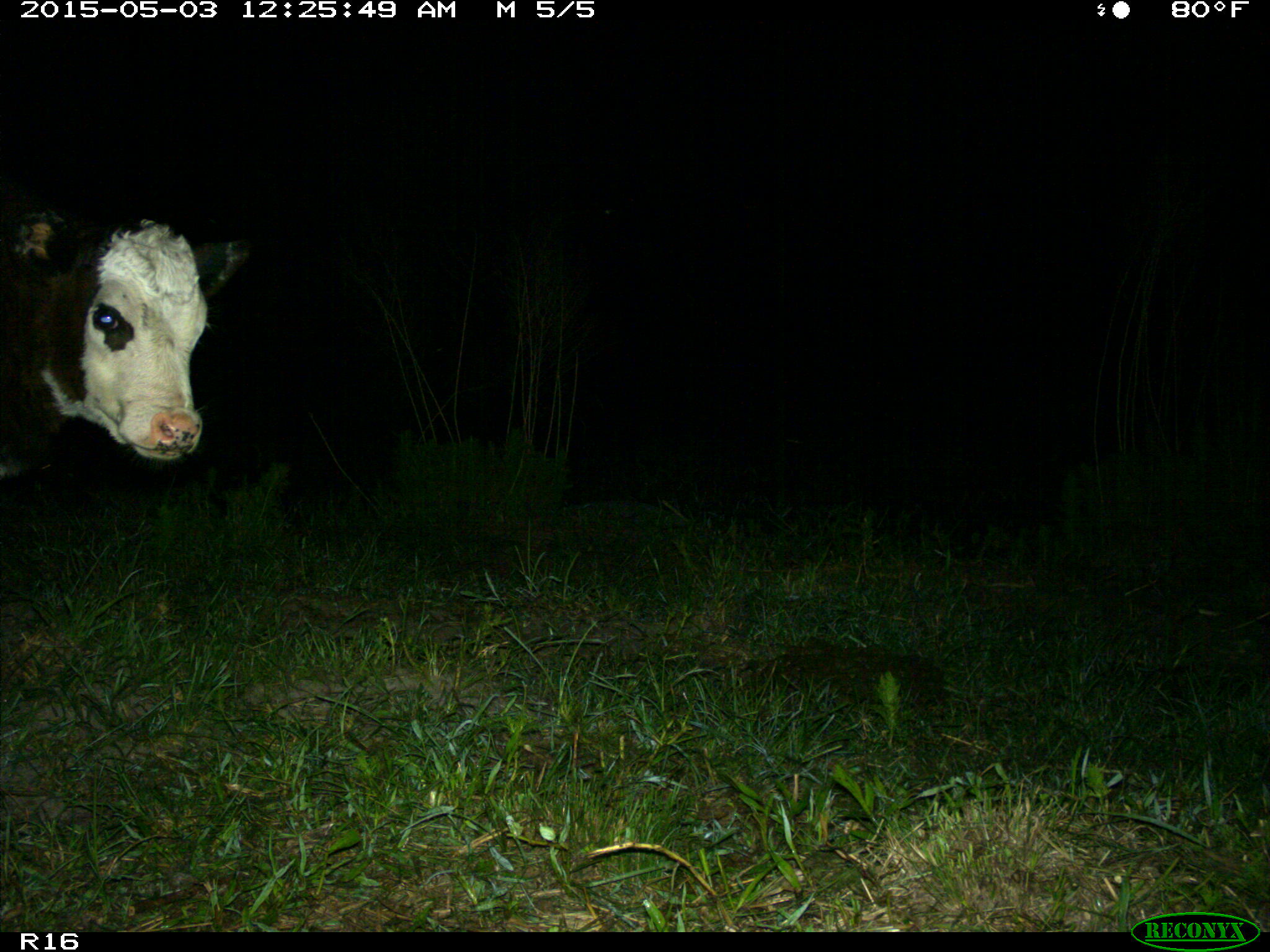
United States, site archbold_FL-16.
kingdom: Animalia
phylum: Chordata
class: Mammalia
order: Artiodactyla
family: Bovidae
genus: Bos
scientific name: Bos taurus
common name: domestic cow